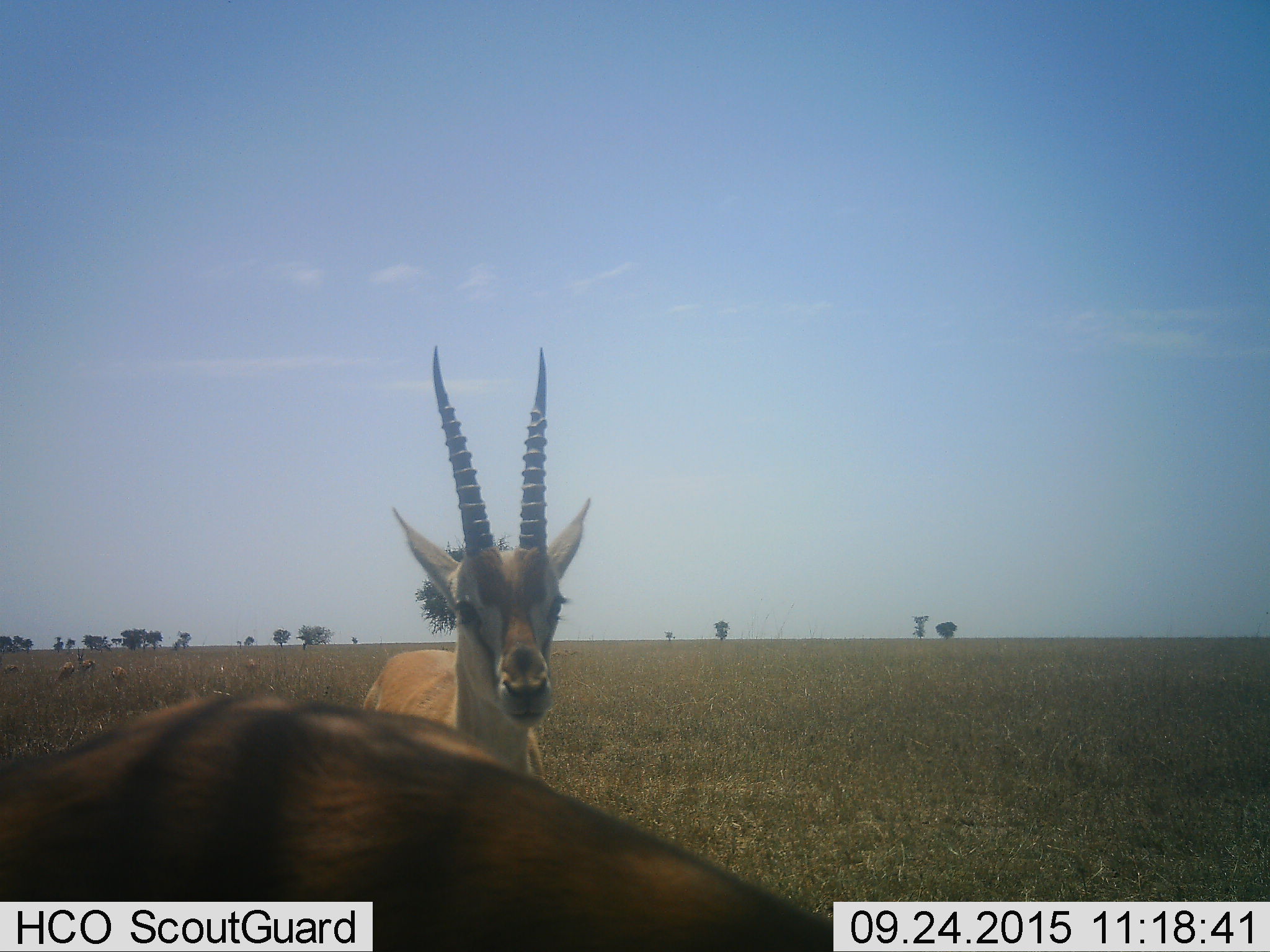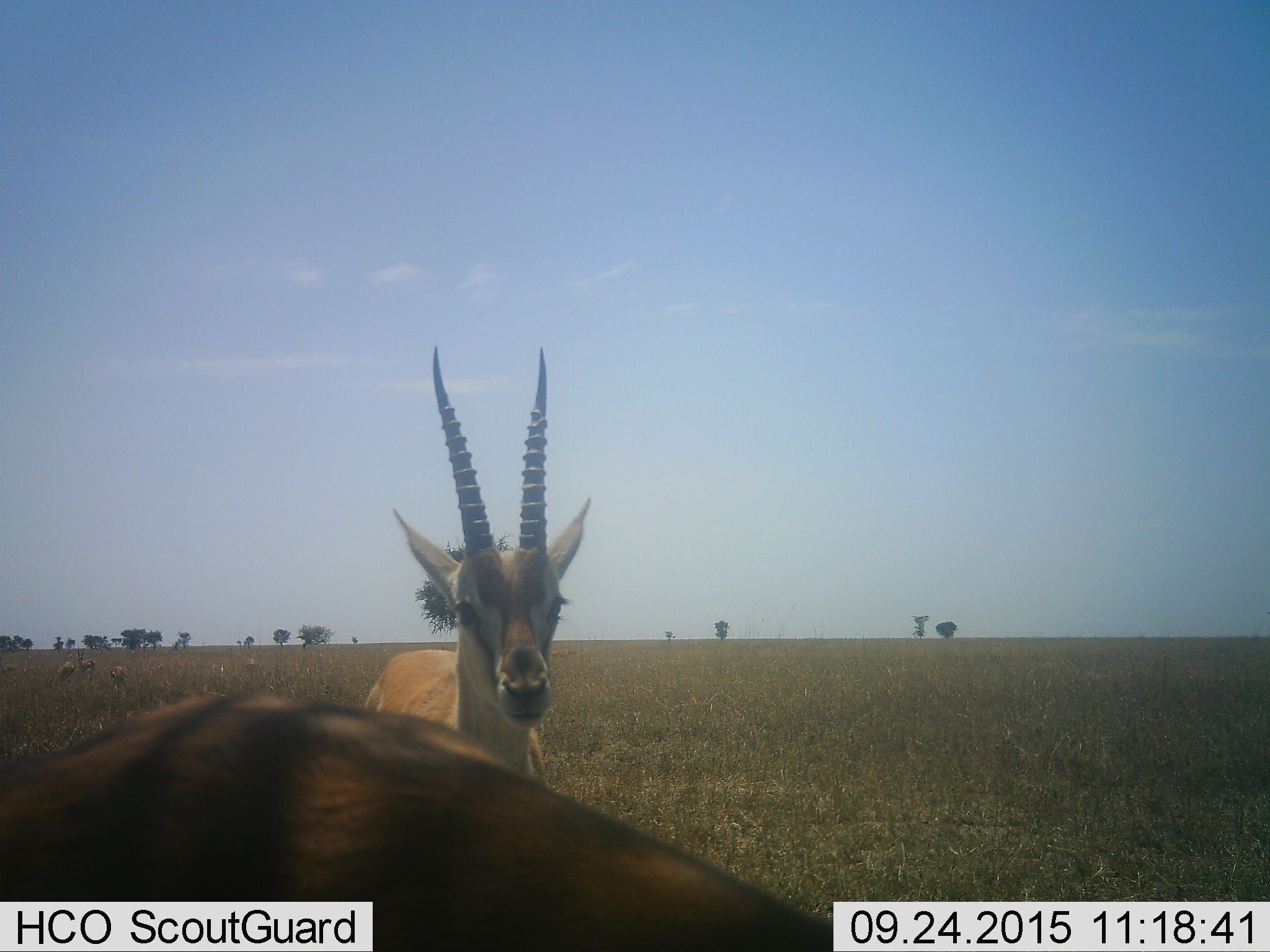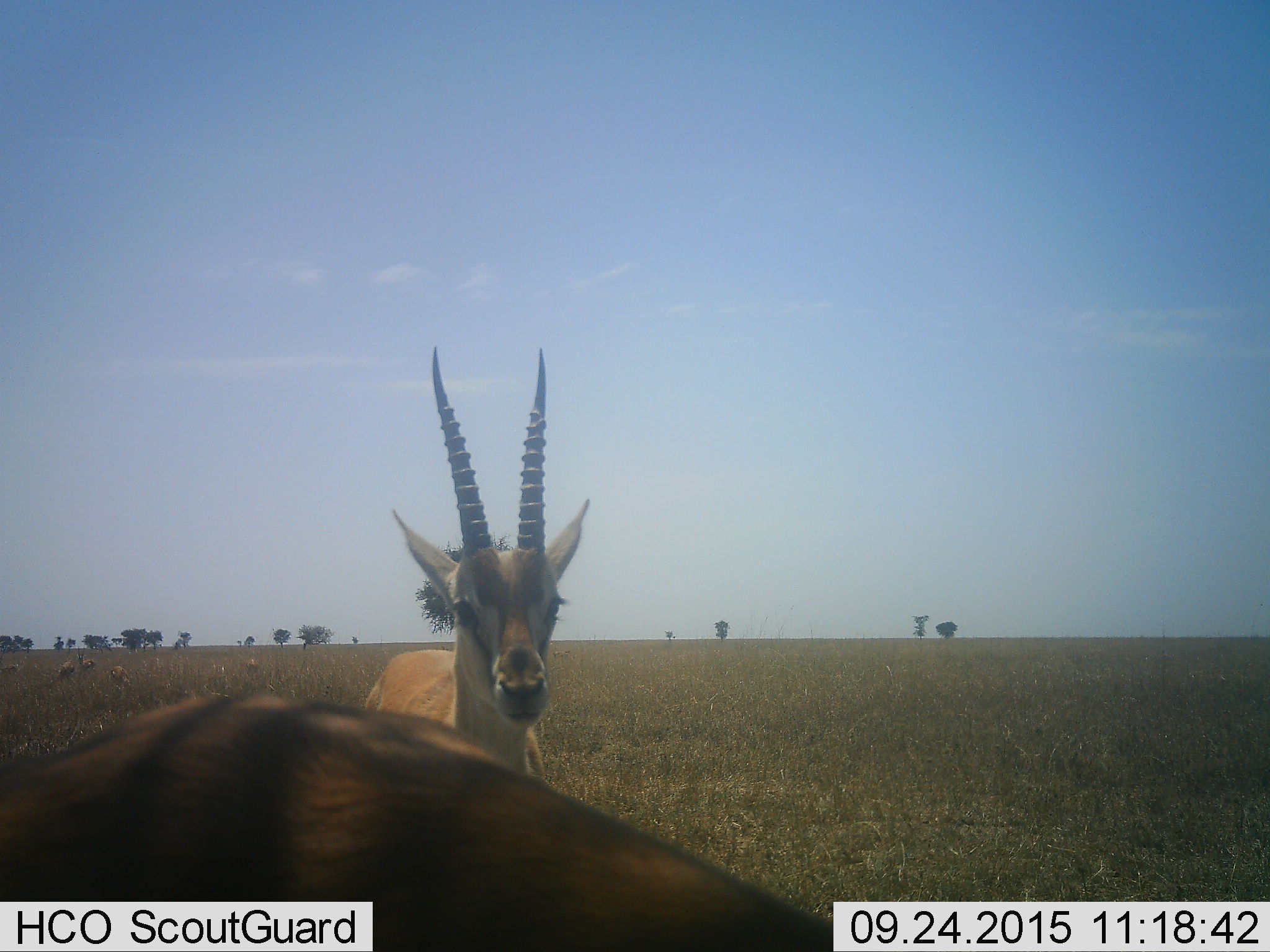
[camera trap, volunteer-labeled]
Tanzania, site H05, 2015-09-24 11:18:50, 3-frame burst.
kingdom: Animalia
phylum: Chordata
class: Mammalia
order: Artiodactyla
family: Bovidae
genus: Eudorcas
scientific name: Eudorcas thomsonii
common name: thomson's gazelle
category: gazellethomsons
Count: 7.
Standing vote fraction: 88%.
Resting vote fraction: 0%.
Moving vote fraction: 0%.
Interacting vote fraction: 12%.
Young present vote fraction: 0%.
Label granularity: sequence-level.